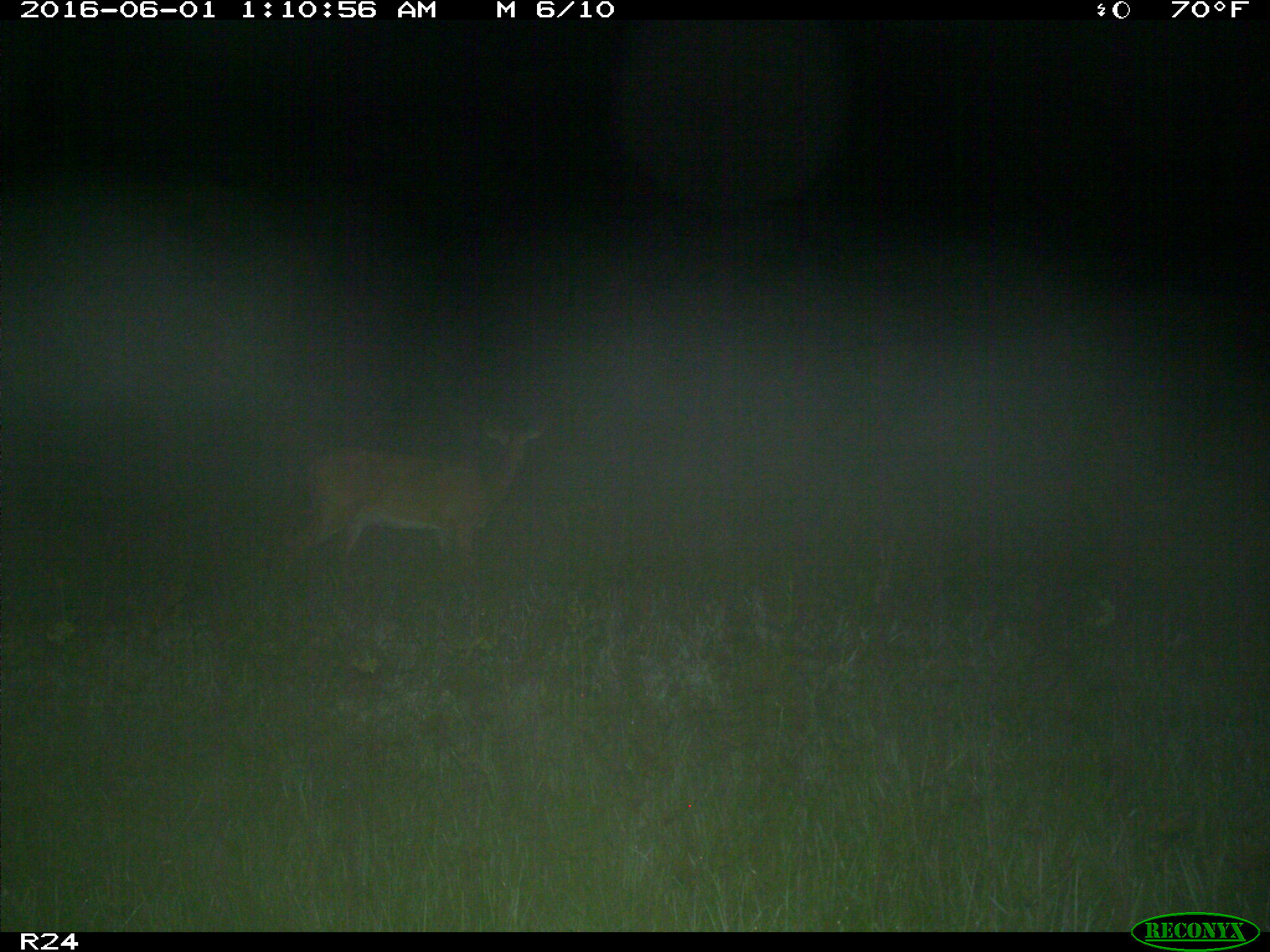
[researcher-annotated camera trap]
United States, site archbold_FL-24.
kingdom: Animalia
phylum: Chordata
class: Mammalia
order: Artiodactyla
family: Cervidae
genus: Odocoileus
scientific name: Odocoileus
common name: deer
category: unidentified deer